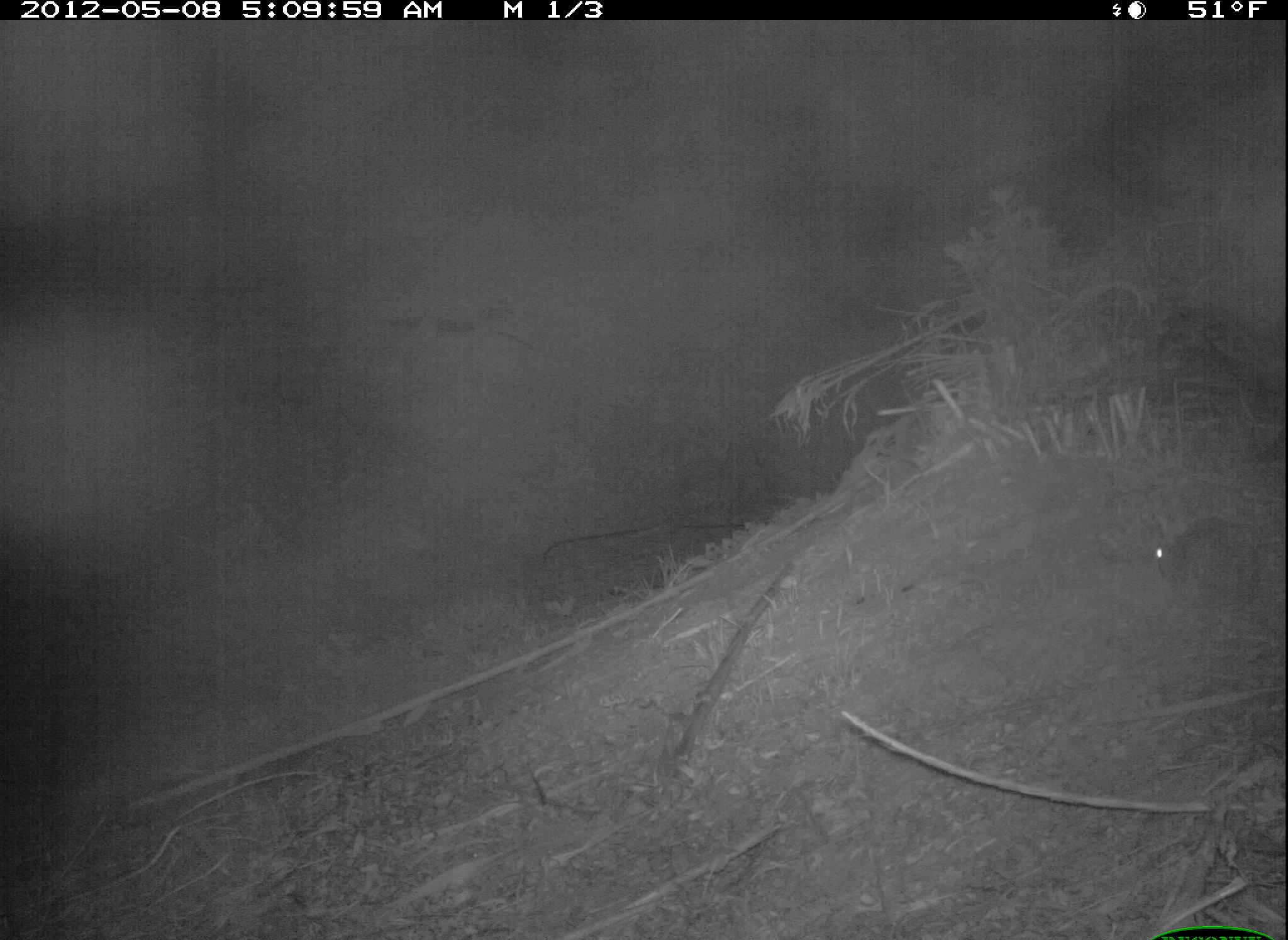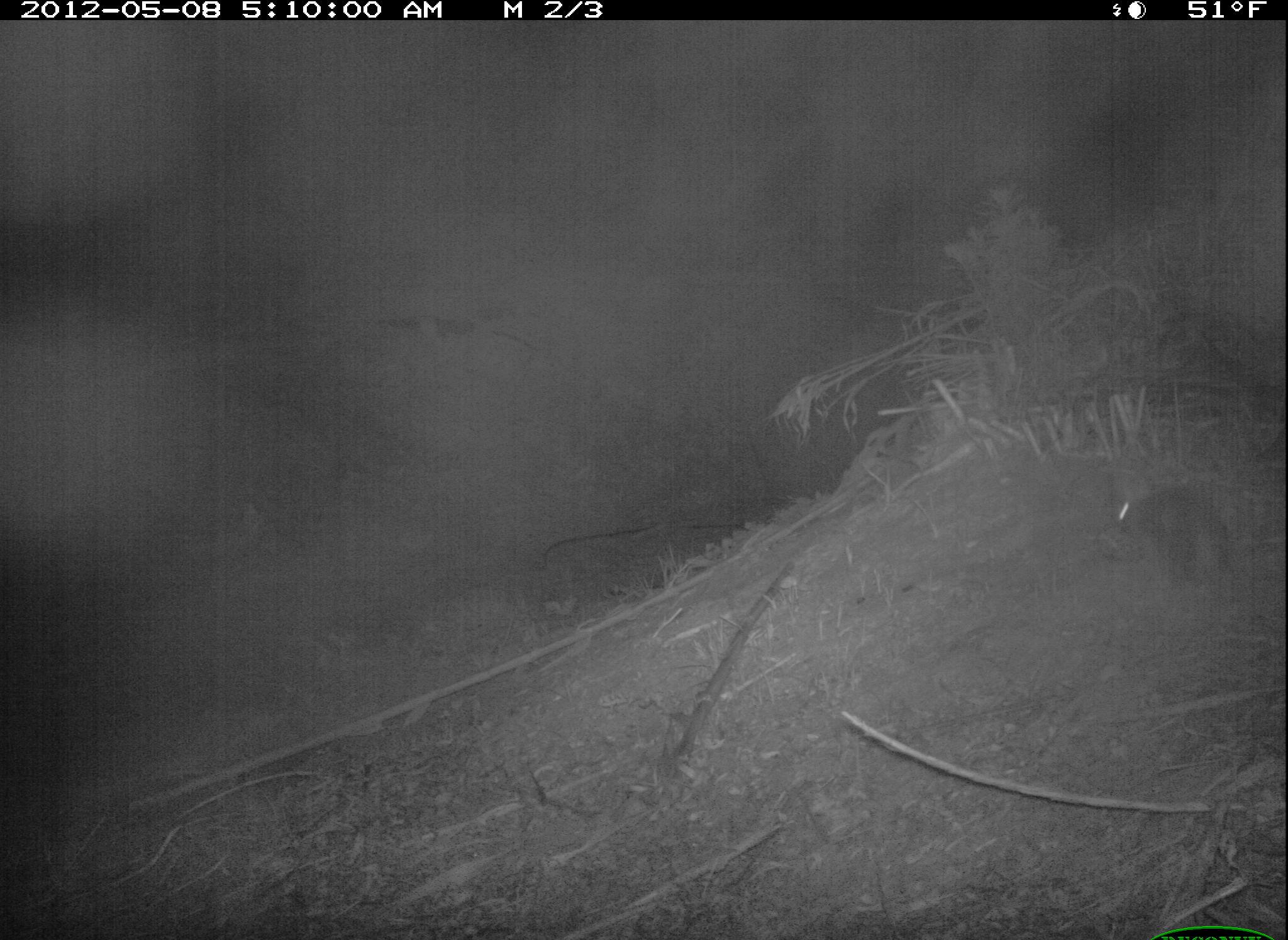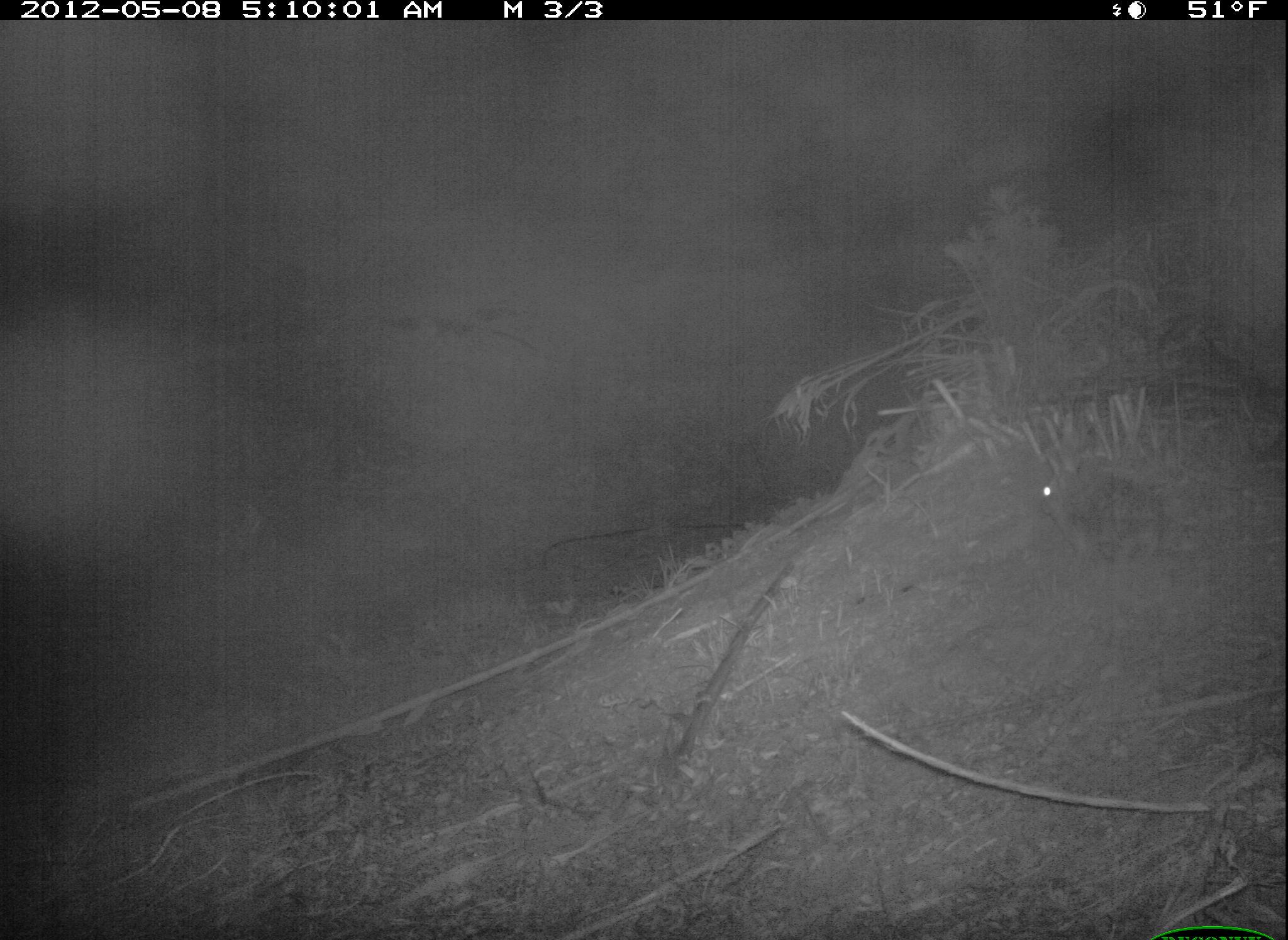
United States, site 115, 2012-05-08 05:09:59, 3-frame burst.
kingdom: Animalia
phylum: Chordata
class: Mammalia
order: Lagomorpha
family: Leporidae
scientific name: Leporidae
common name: rabbits and hares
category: rabbit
Rabbit (rabbits and hares) (Leporidae).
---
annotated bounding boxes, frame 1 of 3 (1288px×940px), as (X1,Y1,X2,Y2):
rabbit: (1133,498,1272,617)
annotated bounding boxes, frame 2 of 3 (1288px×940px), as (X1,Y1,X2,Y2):
rabbit: (1101,464,1251,598)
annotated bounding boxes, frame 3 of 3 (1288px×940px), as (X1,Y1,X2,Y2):
rabbit: (1040,445,1175,568)